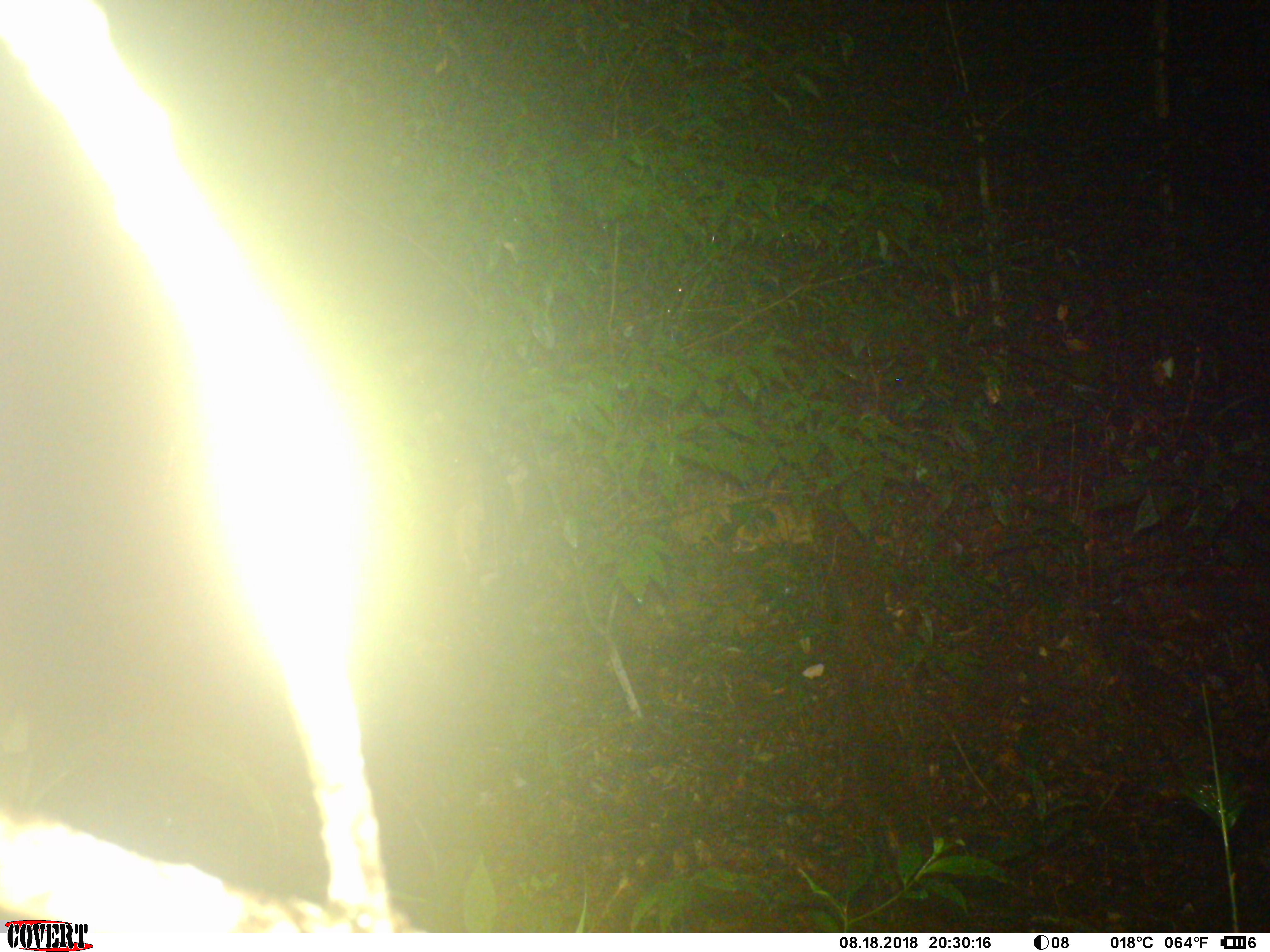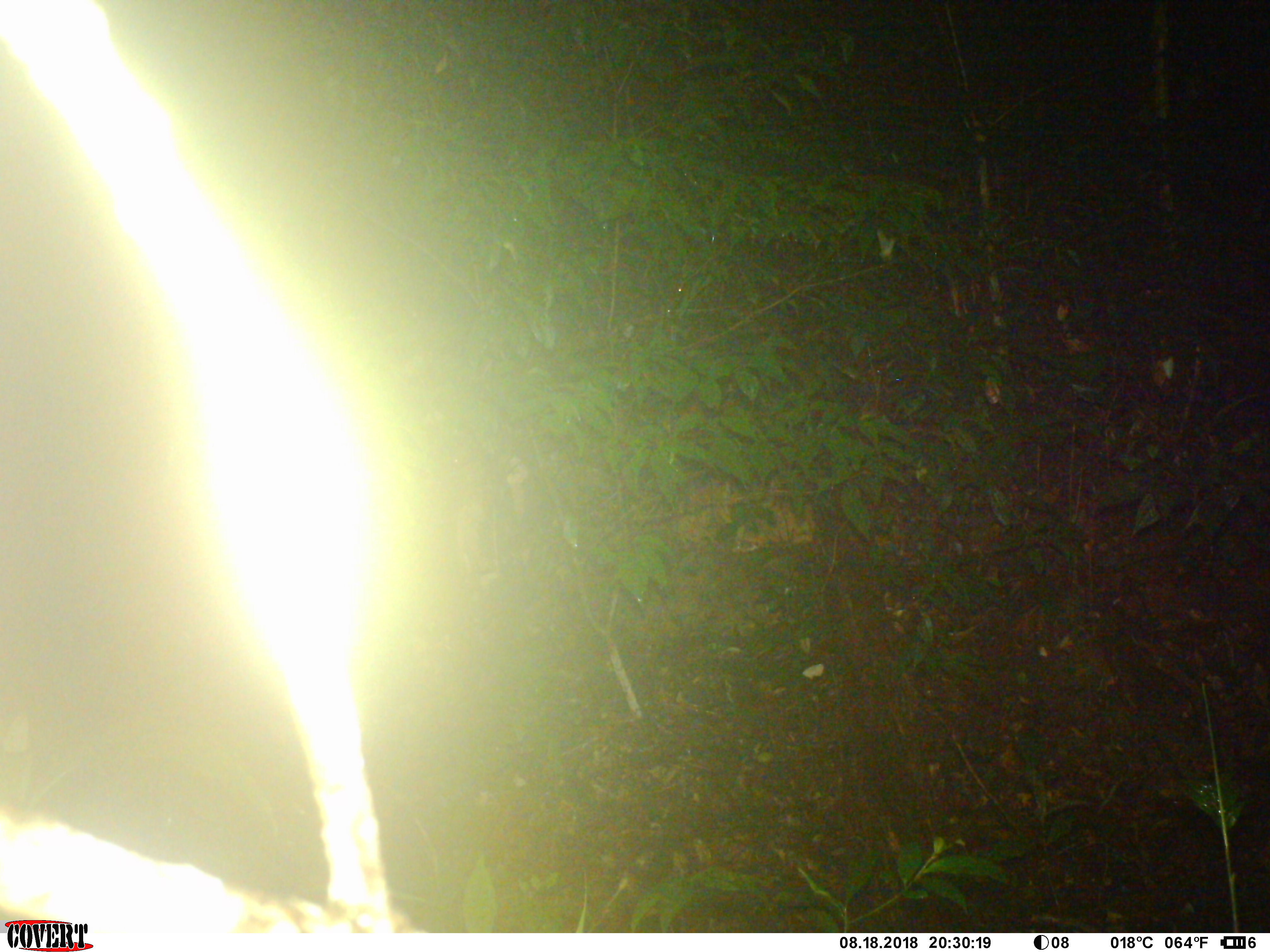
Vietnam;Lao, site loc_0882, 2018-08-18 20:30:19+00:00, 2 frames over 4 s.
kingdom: Animalia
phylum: Chordata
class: Mammalia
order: Artiodactyla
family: Cervidae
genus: Muntiacus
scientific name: Muntiacus rooseveltorum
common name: roosevelt's muntjac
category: roosevelts muntjac group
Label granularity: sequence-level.